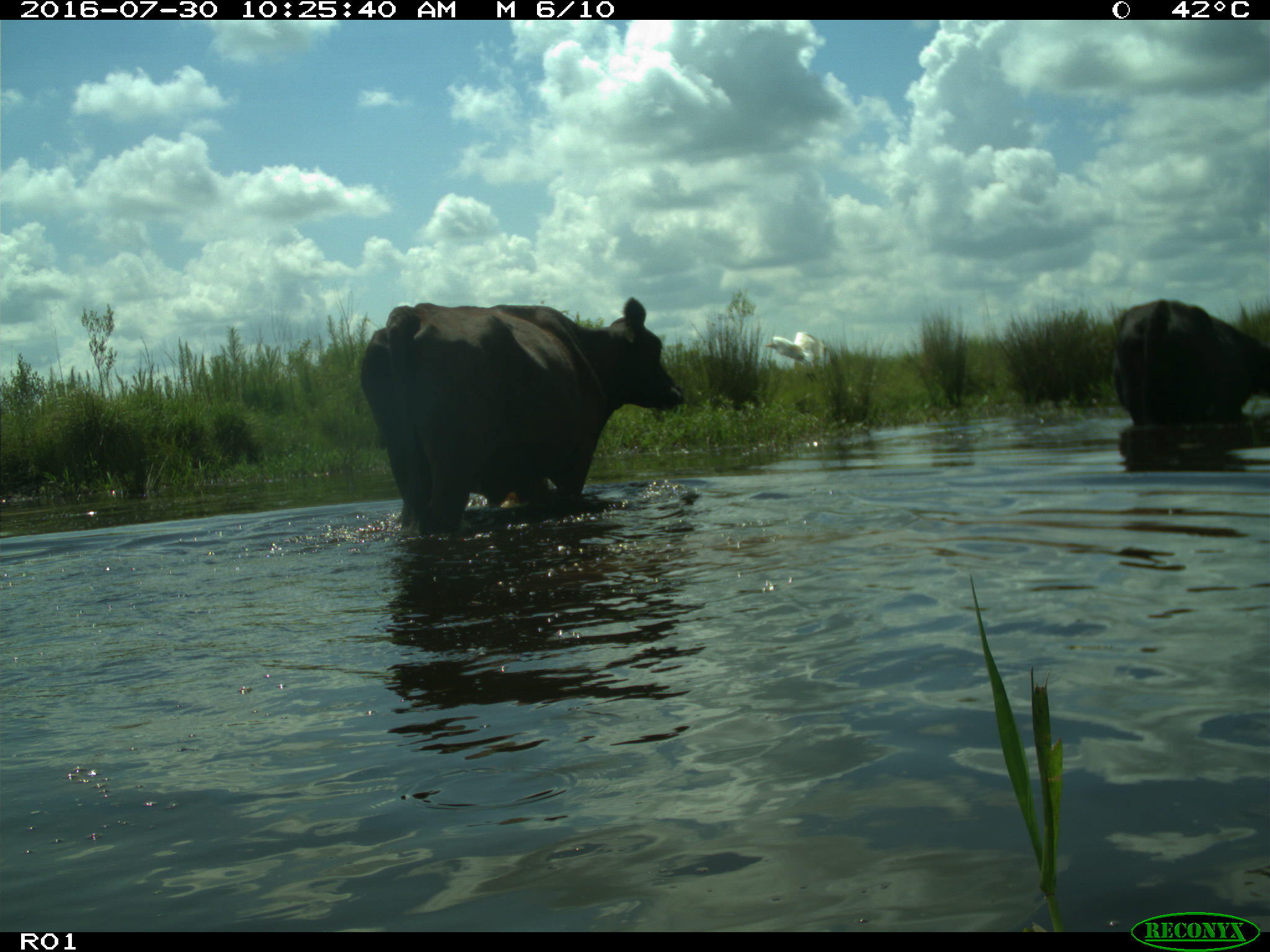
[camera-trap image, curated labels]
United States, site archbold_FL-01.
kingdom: Animalia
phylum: Chordata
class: Mammalia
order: Artiodactyla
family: Bovidae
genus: Bos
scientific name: Bos taurus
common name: domestic cow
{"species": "Bos taurus (domestic cow)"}